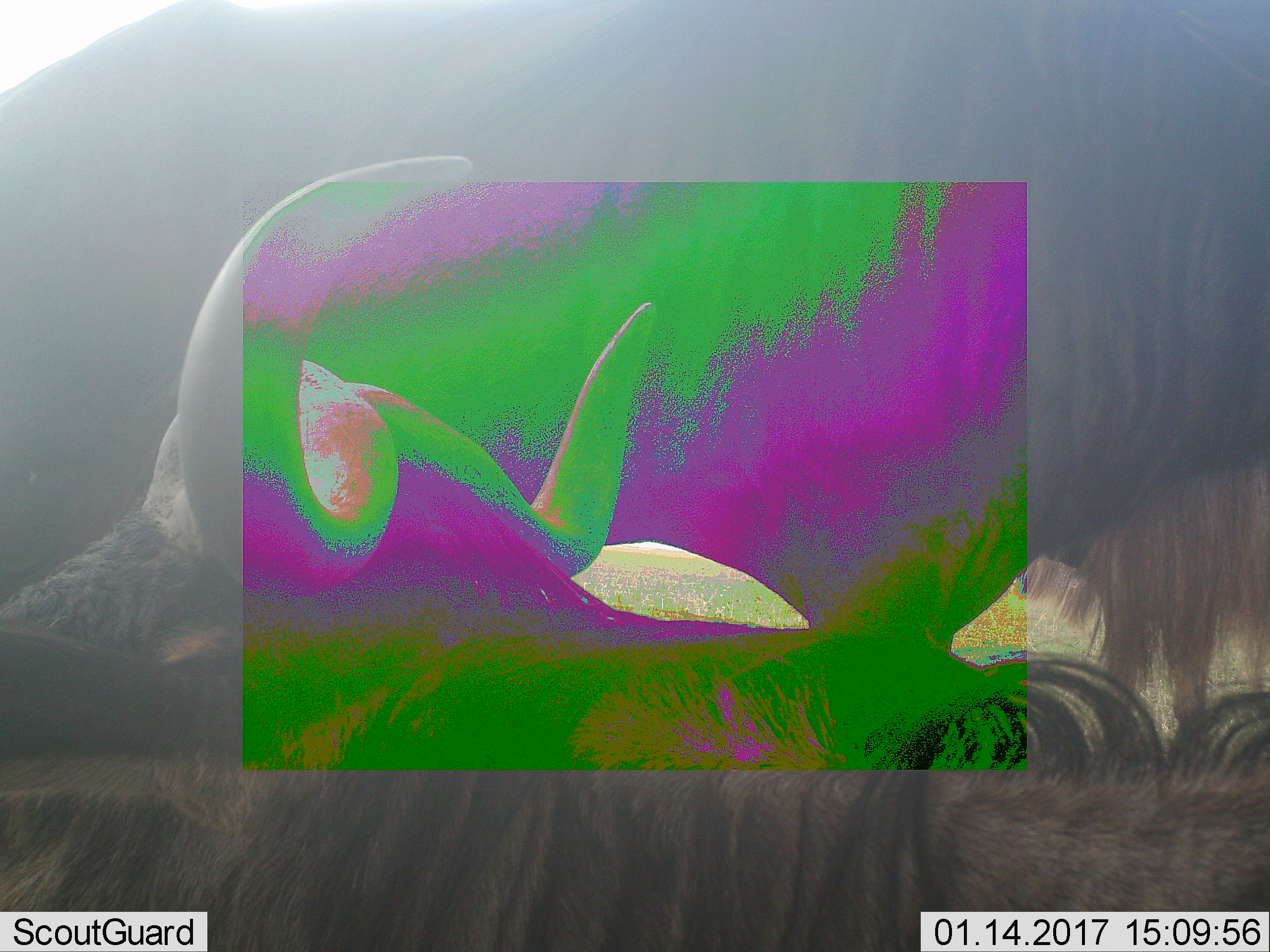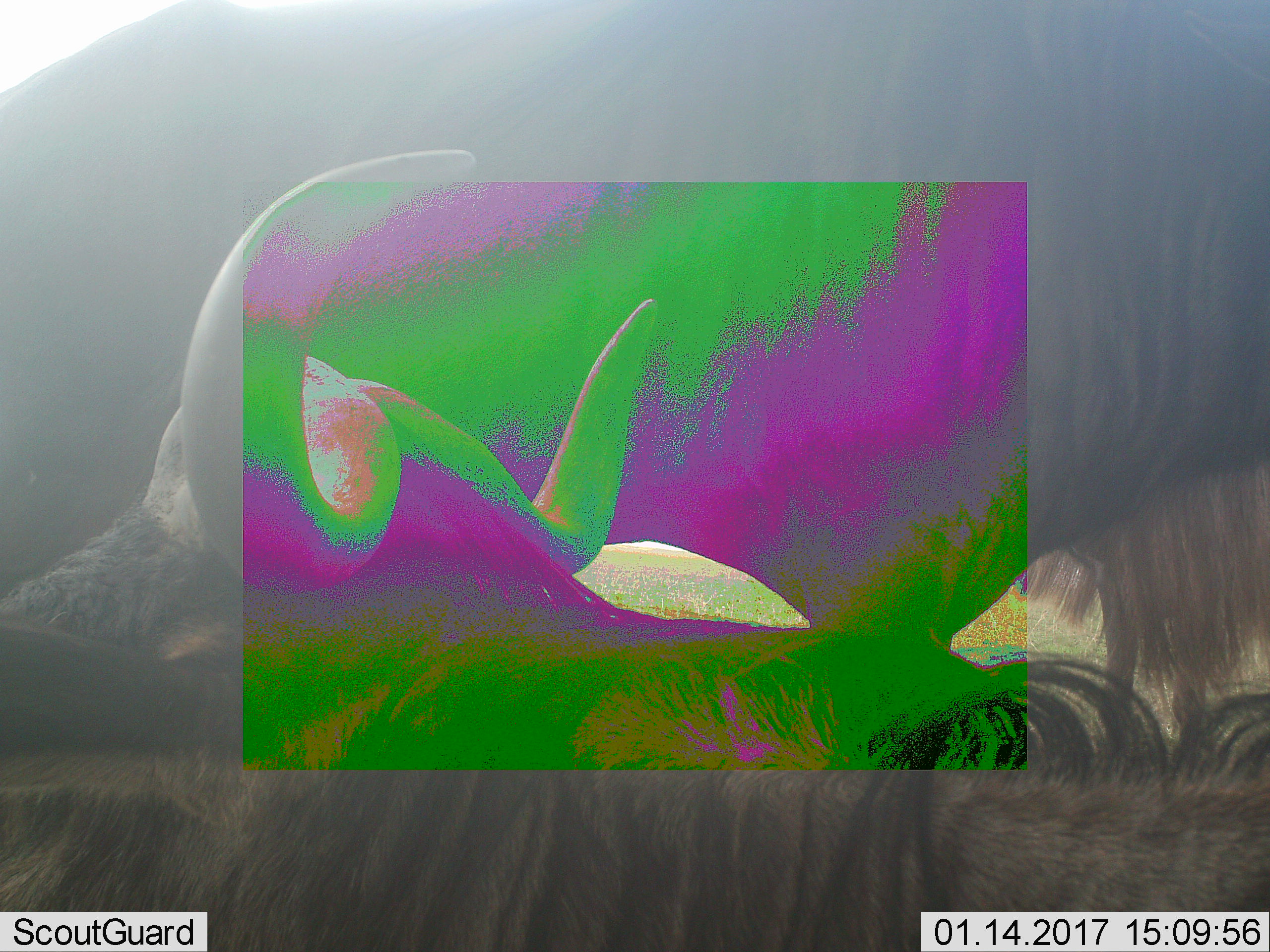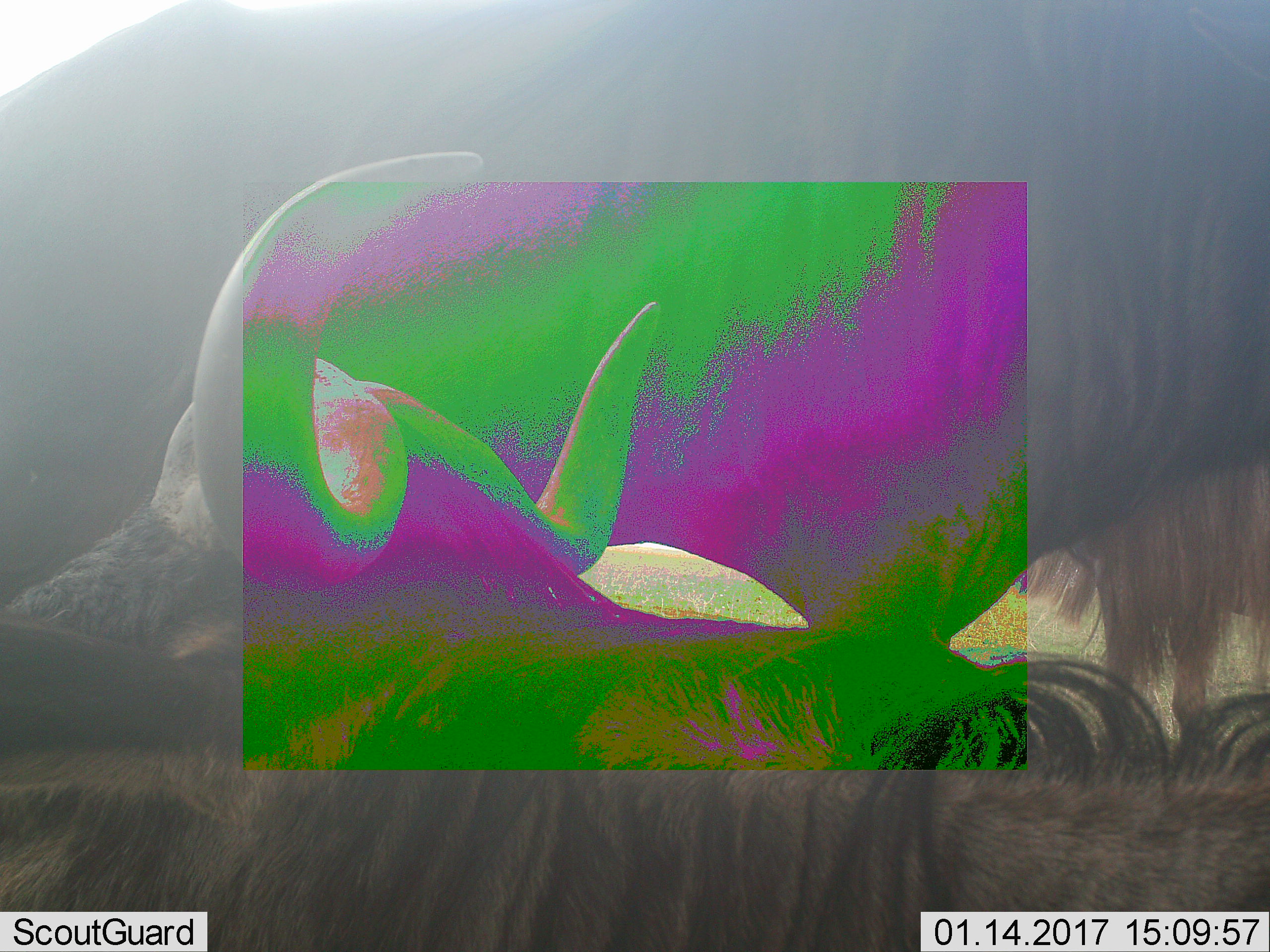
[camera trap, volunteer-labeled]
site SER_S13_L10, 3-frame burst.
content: unidentified animal